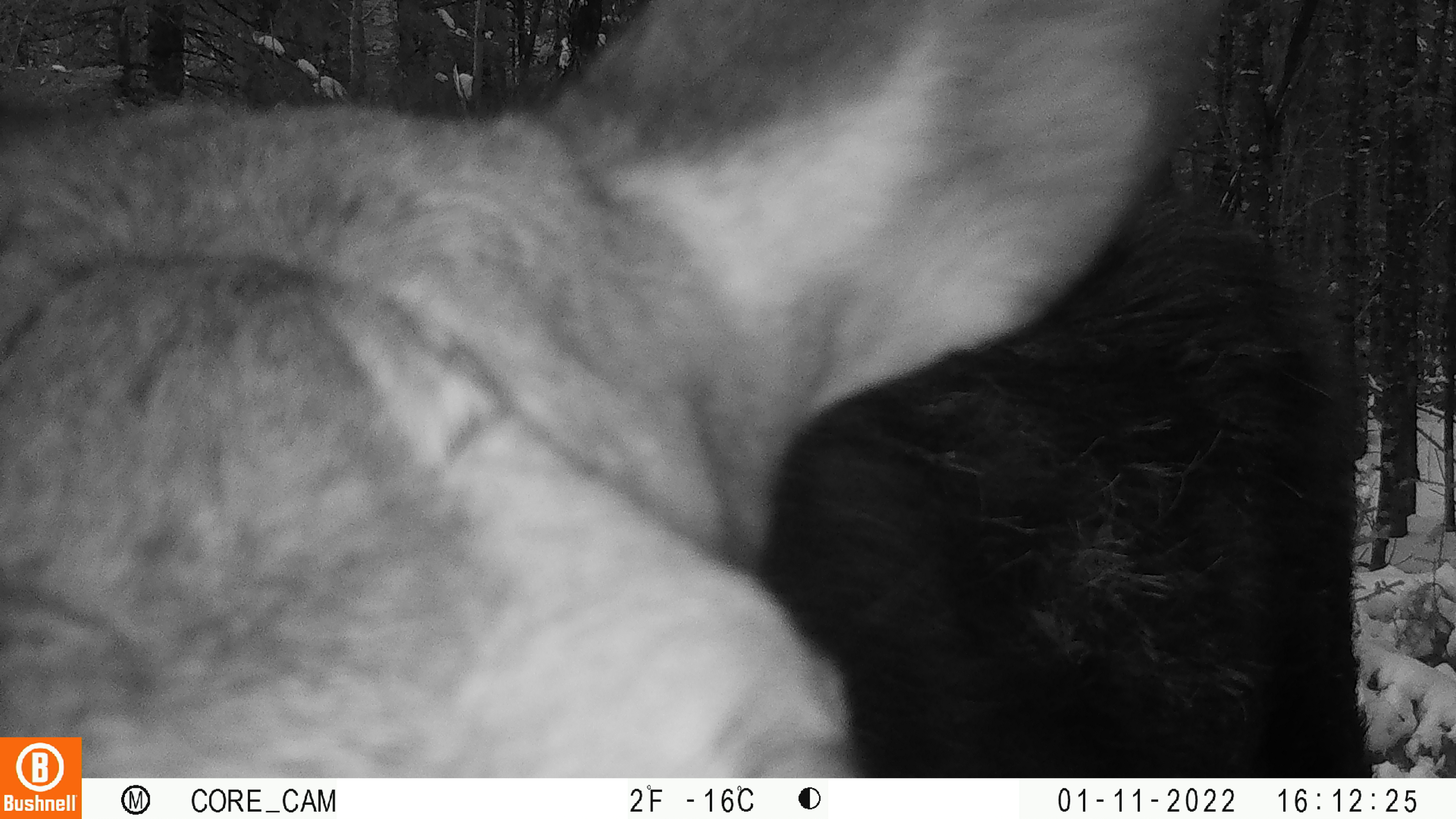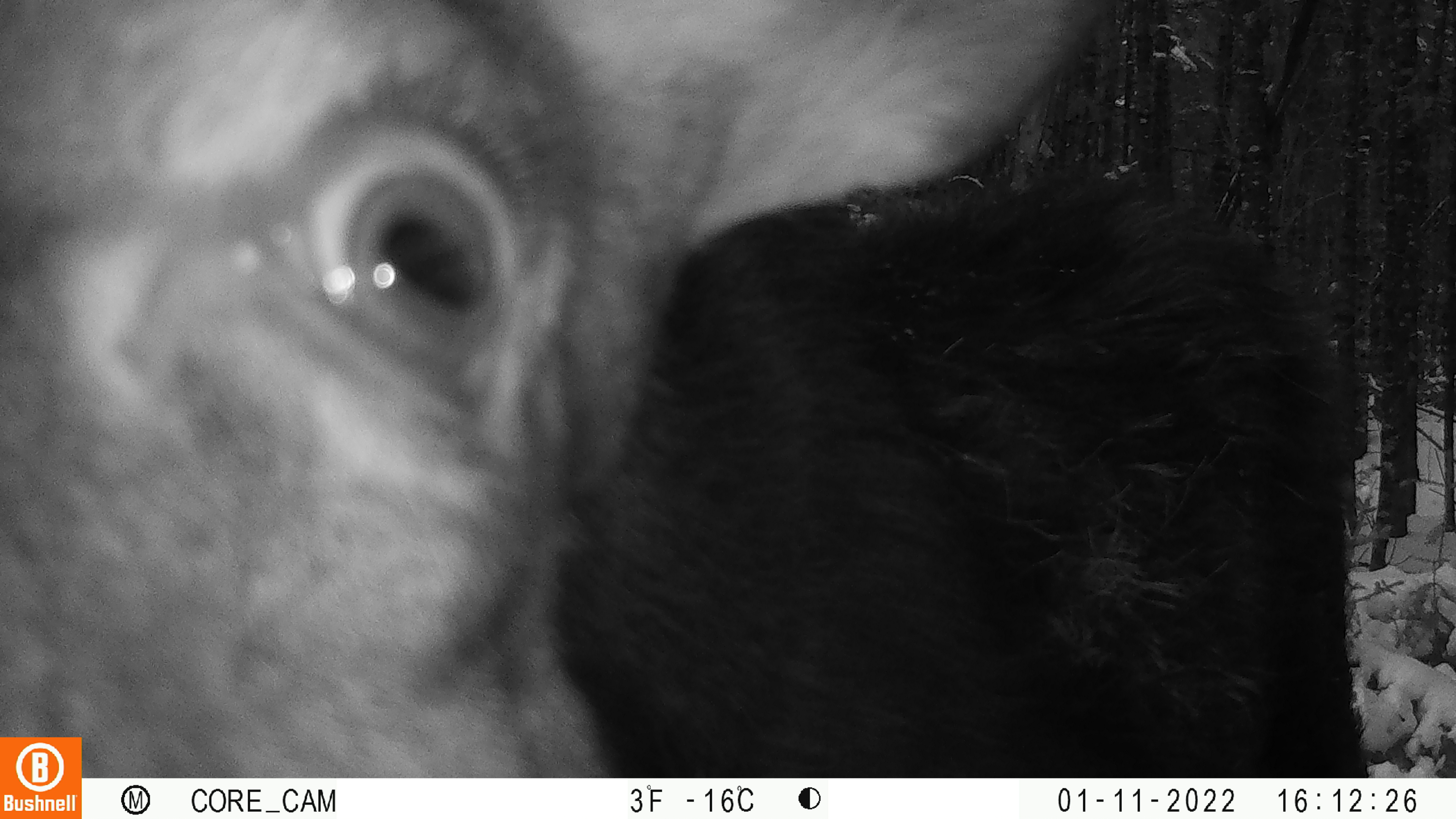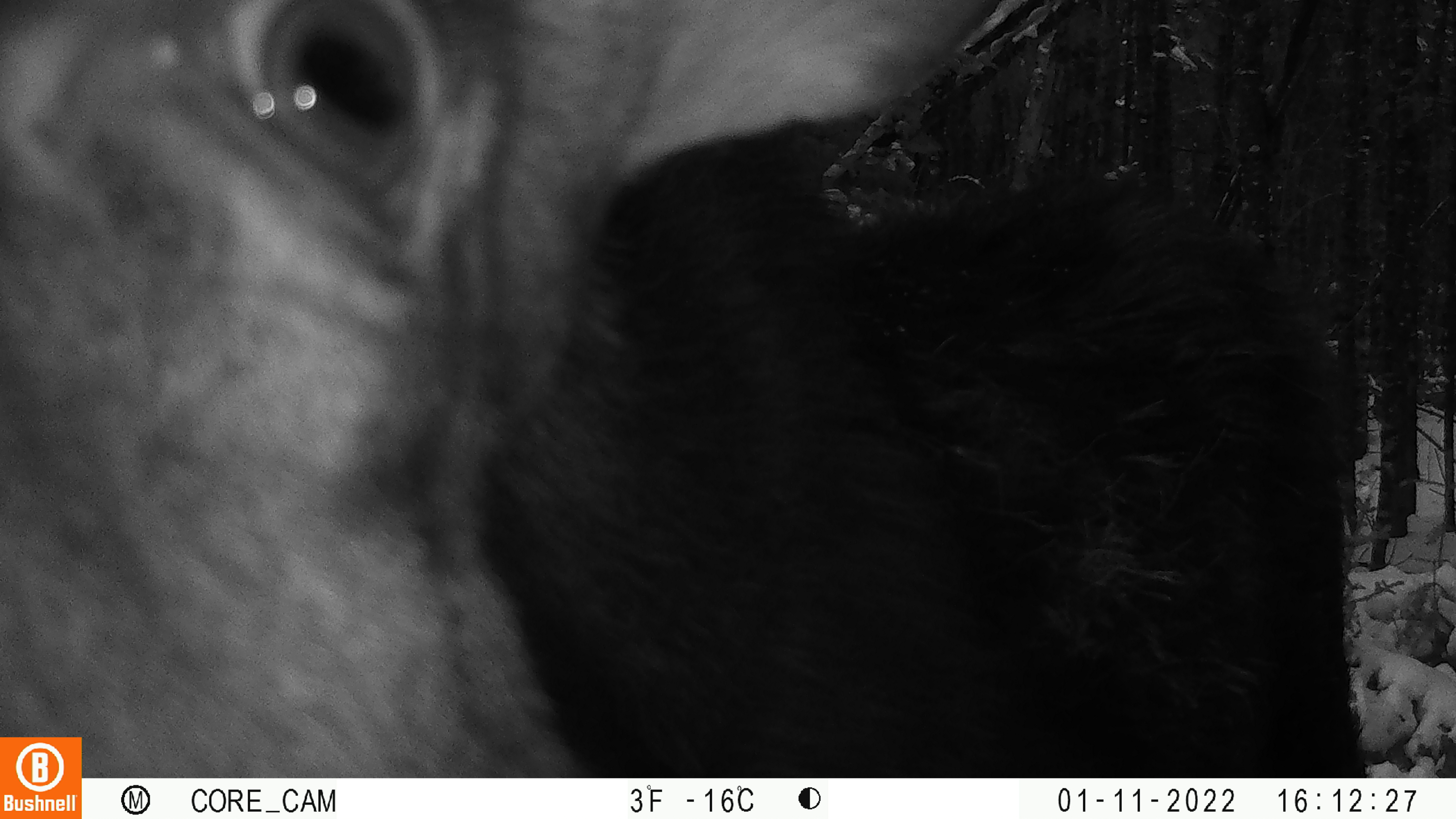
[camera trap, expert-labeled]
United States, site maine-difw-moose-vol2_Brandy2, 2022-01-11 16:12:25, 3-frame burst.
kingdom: Animalia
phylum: Chordata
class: Mammalia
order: Artiodactyla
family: Cervidae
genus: Alces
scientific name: Alces alces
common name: moose